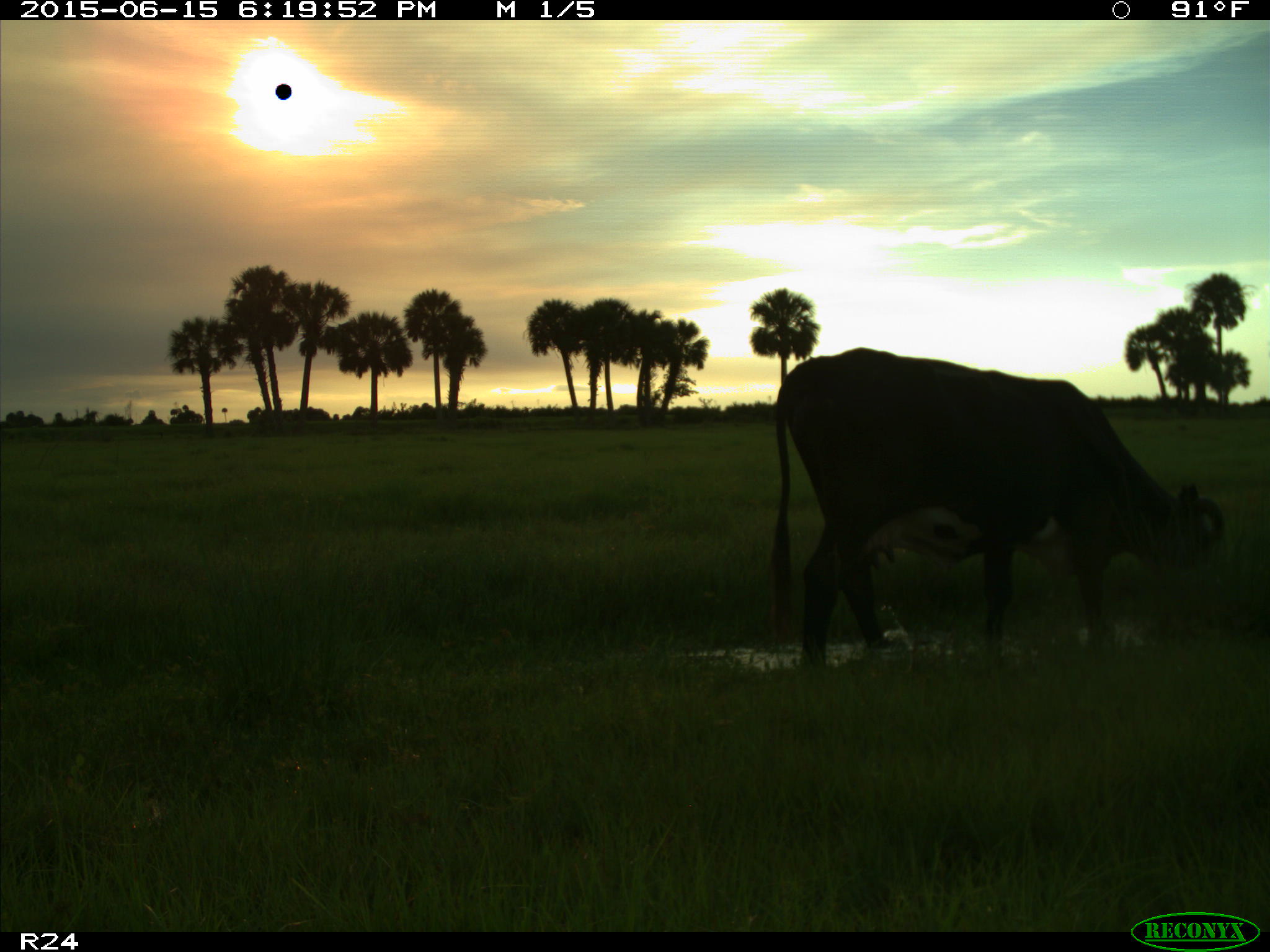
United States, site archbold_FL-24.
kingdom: Animalia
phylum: Chordata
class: Mammalia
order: Artiodactyla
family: Bovidae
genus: Bos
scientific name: Bos taurus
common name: domestic cow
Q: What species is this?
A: Bos taurus (domestic cow).